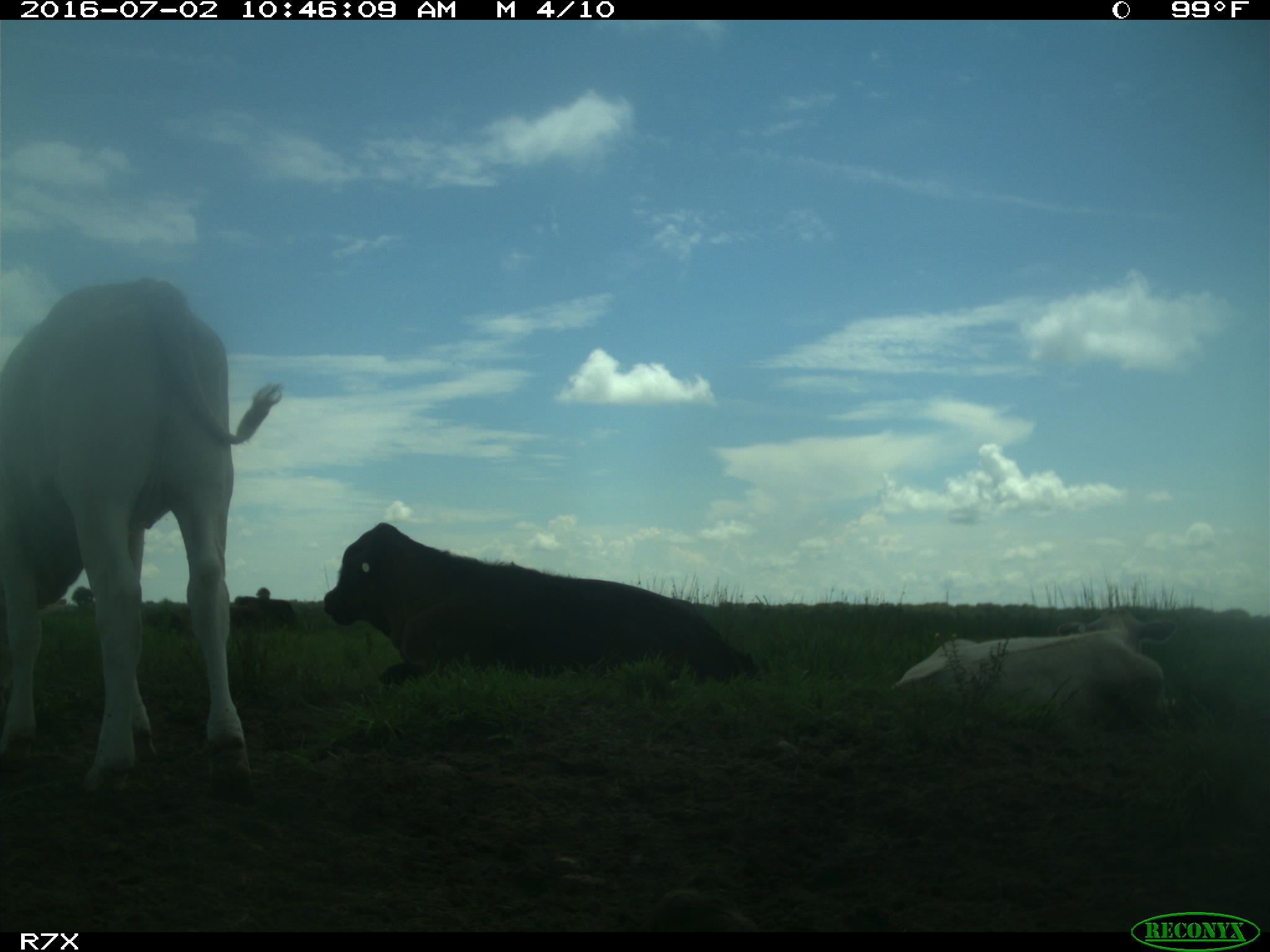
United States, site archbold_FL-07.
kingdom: Animalia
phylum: Chordata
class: Mammalia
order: Artiodactyla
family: Bovidae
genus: Bos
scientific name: Bos taurus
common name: domestic cow